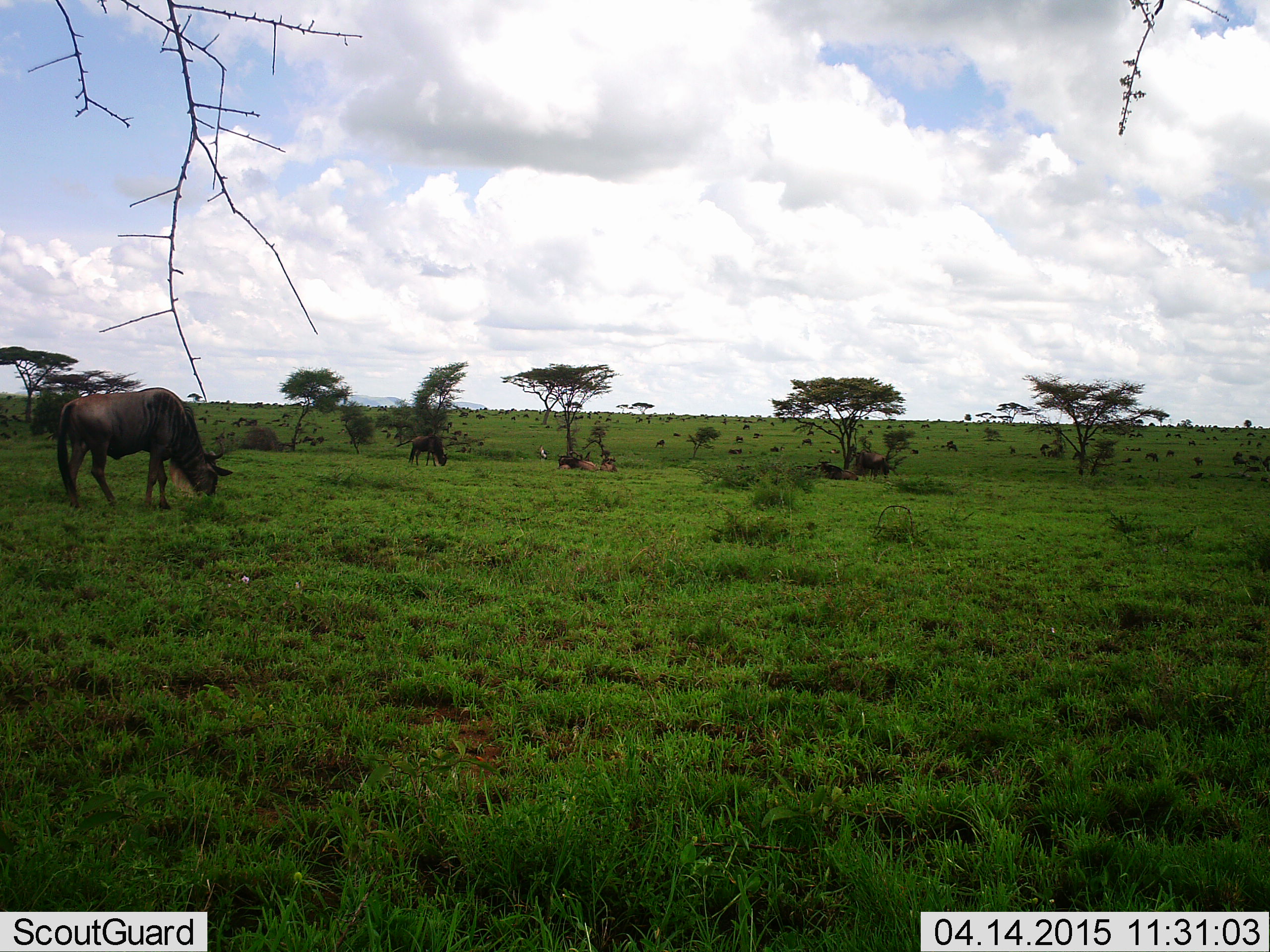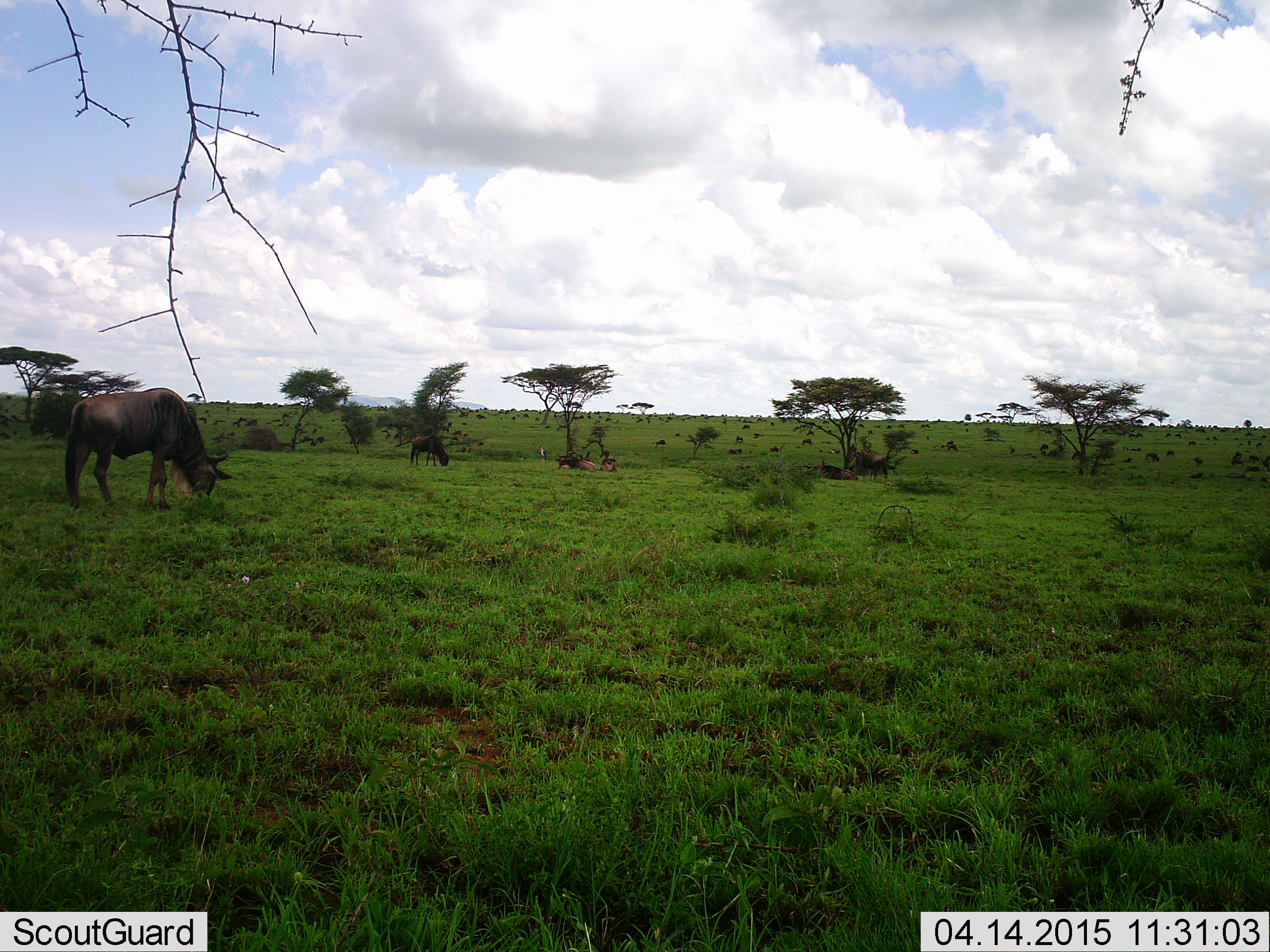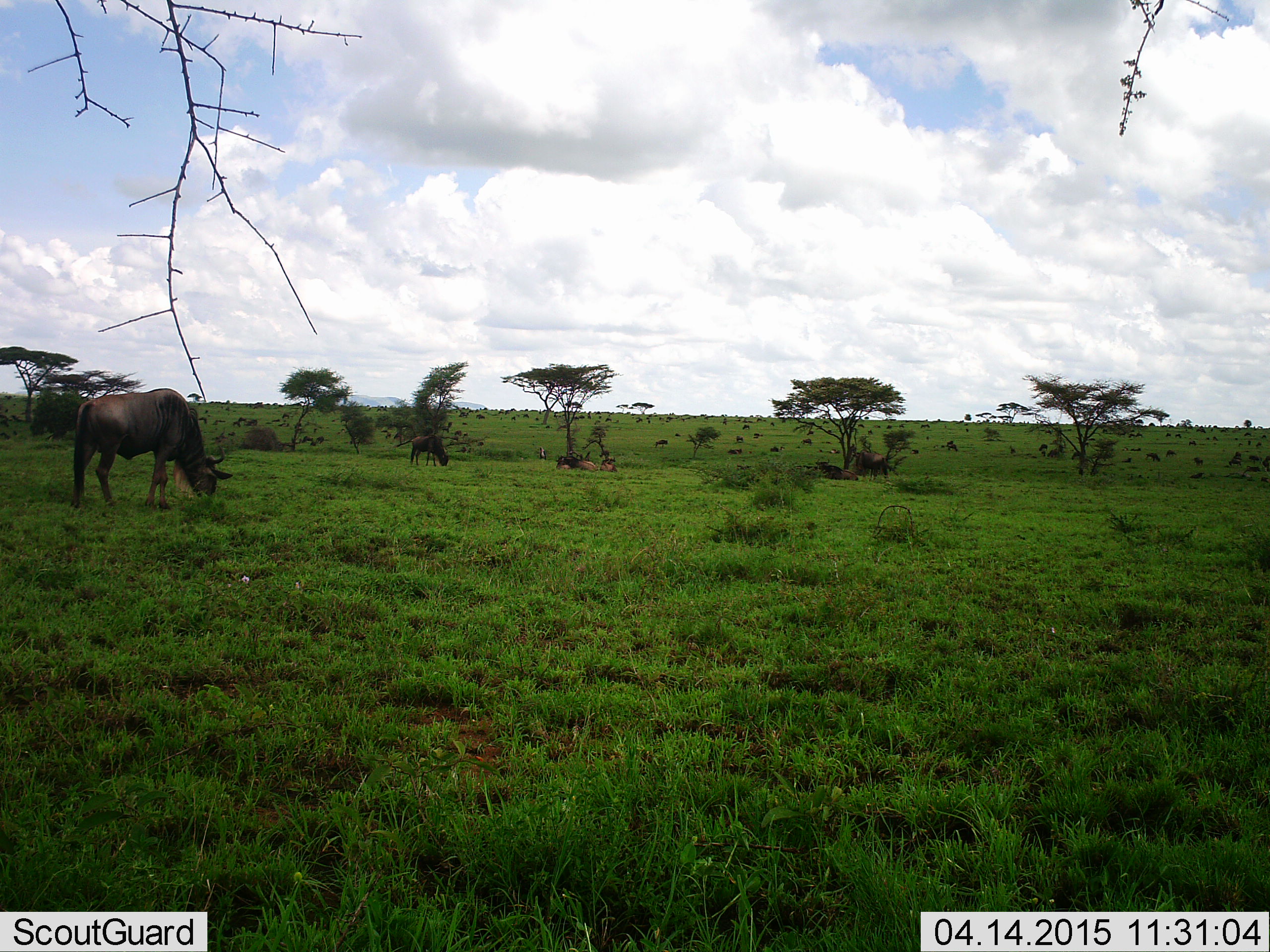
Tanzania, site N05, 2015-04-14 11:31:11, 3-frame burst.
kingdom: Animalia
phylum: Chordata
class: Mammalia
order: Artiodactyla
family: Bovidae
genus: Connochaetes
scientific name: Connochaetes taurinus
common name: blue wildebeest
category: wildebeest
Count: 2.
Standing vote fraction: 40%.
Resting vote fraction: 20%.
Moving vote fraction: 10%.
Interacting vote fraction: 0%.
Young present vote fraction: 0%.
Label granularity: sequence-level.